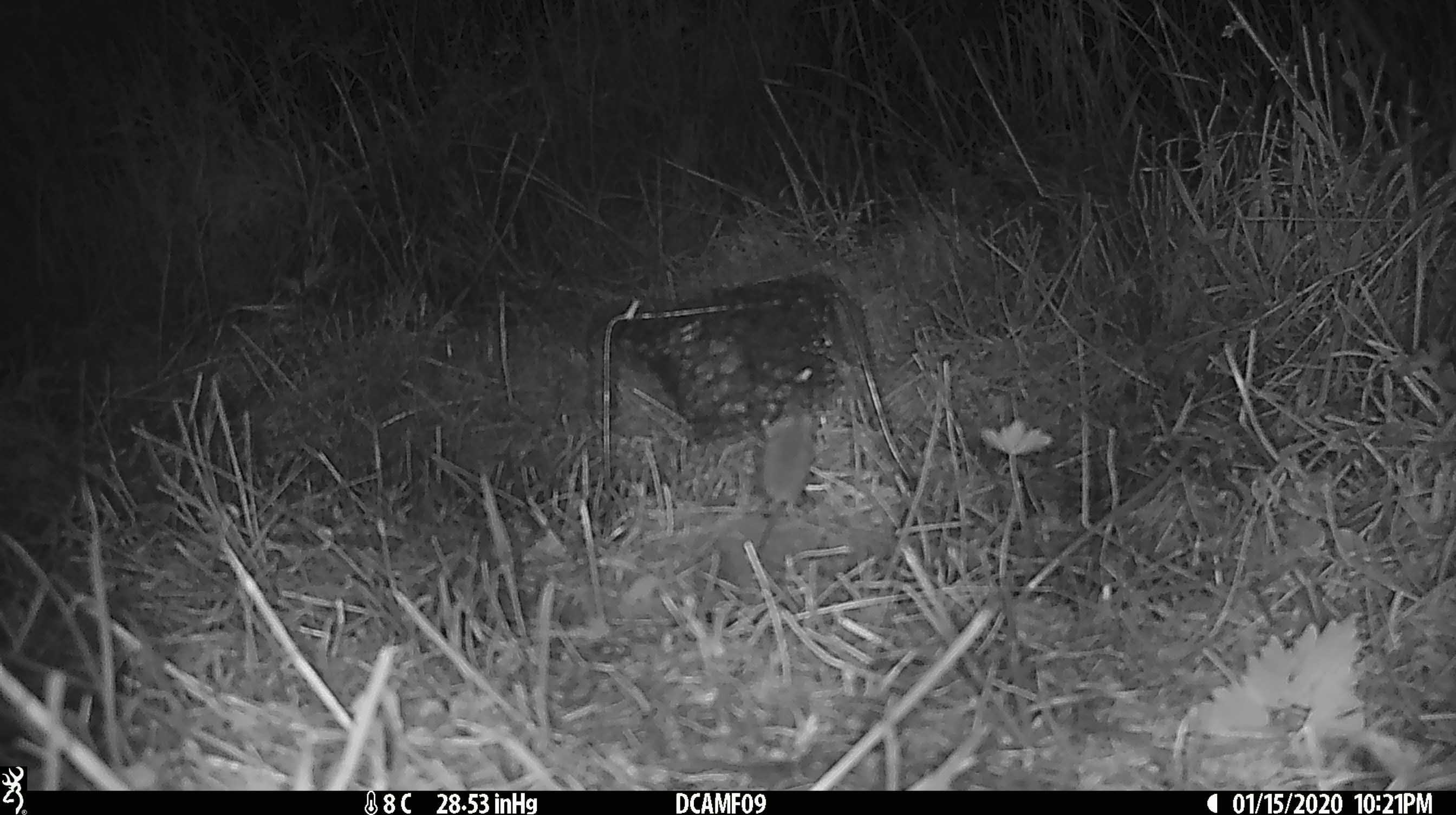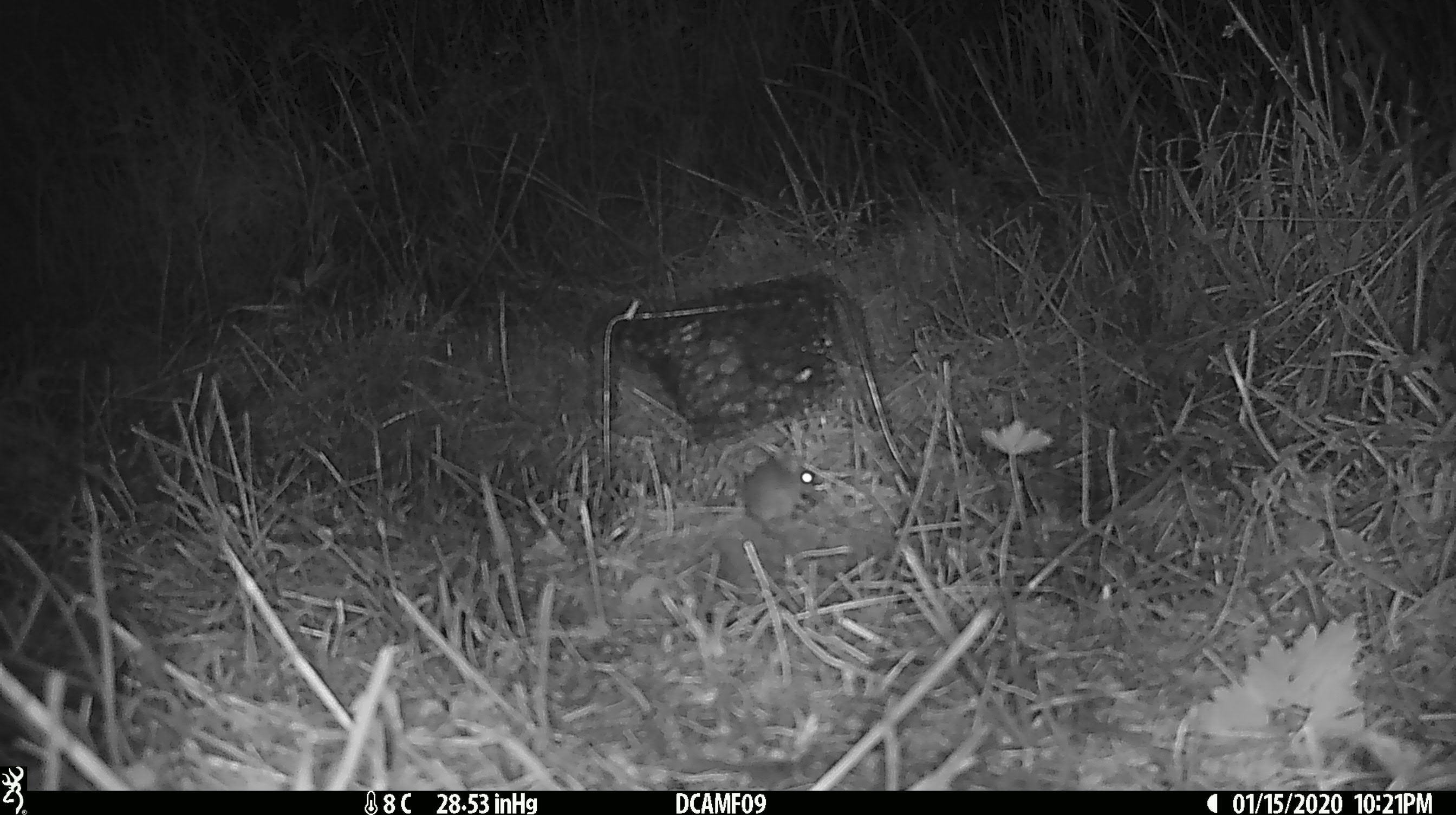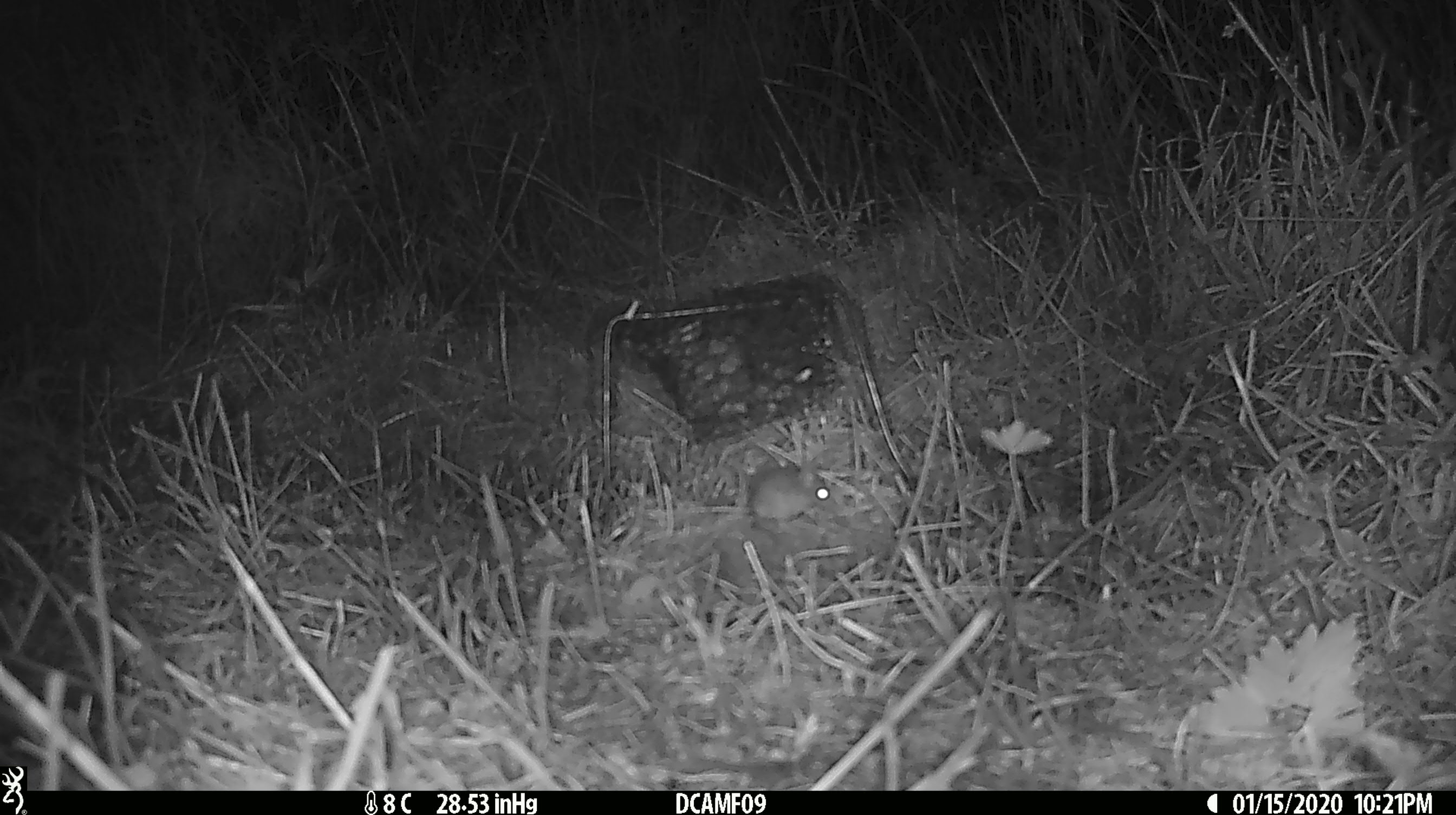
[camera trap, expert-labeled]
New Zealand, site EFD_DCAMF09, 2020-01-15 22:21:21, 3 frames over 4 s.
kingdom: Animalia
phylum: Chordata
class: Mammalia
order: Rodentia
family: Muridae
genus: Mus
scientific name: Mus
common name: mouse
Mouse (Mus).